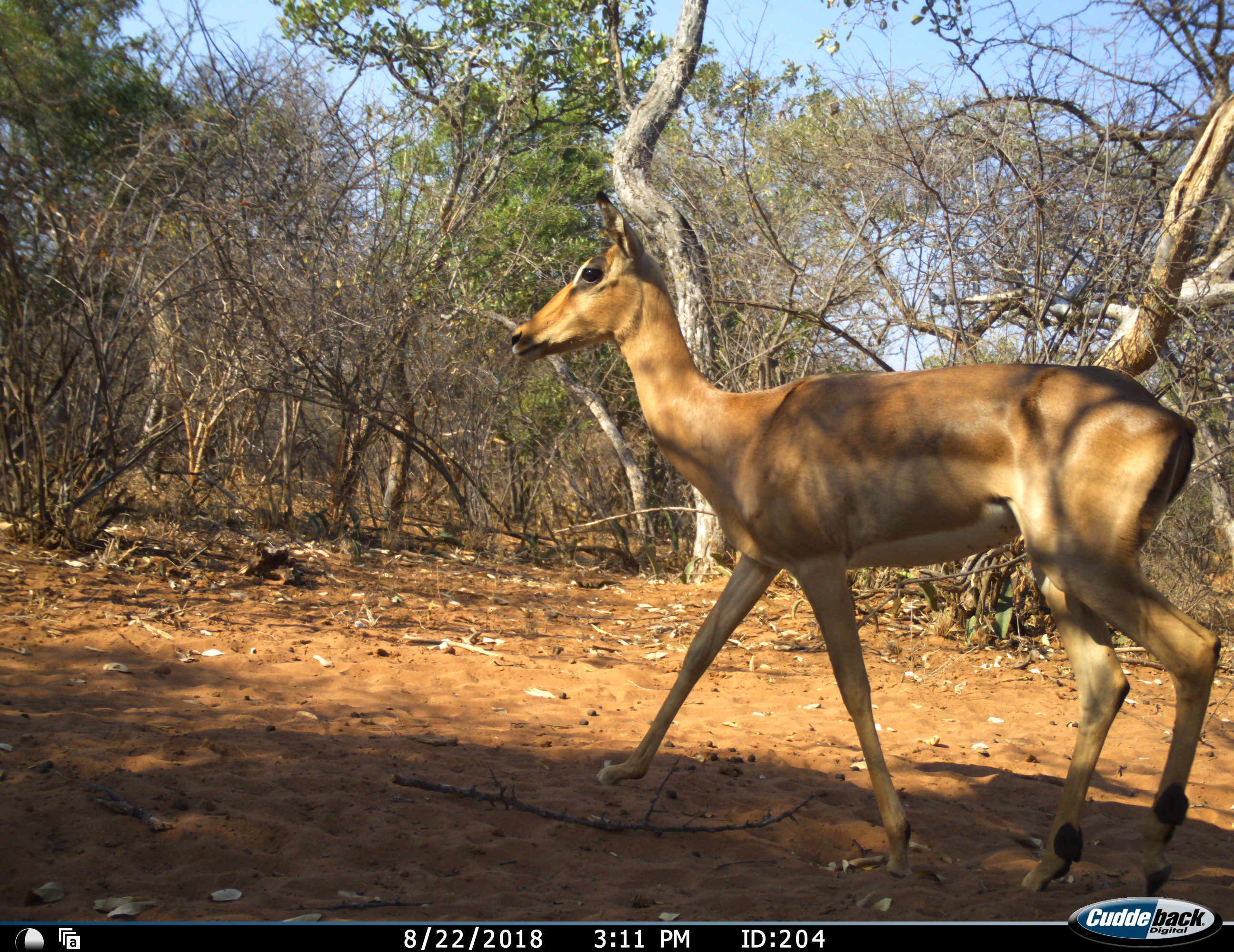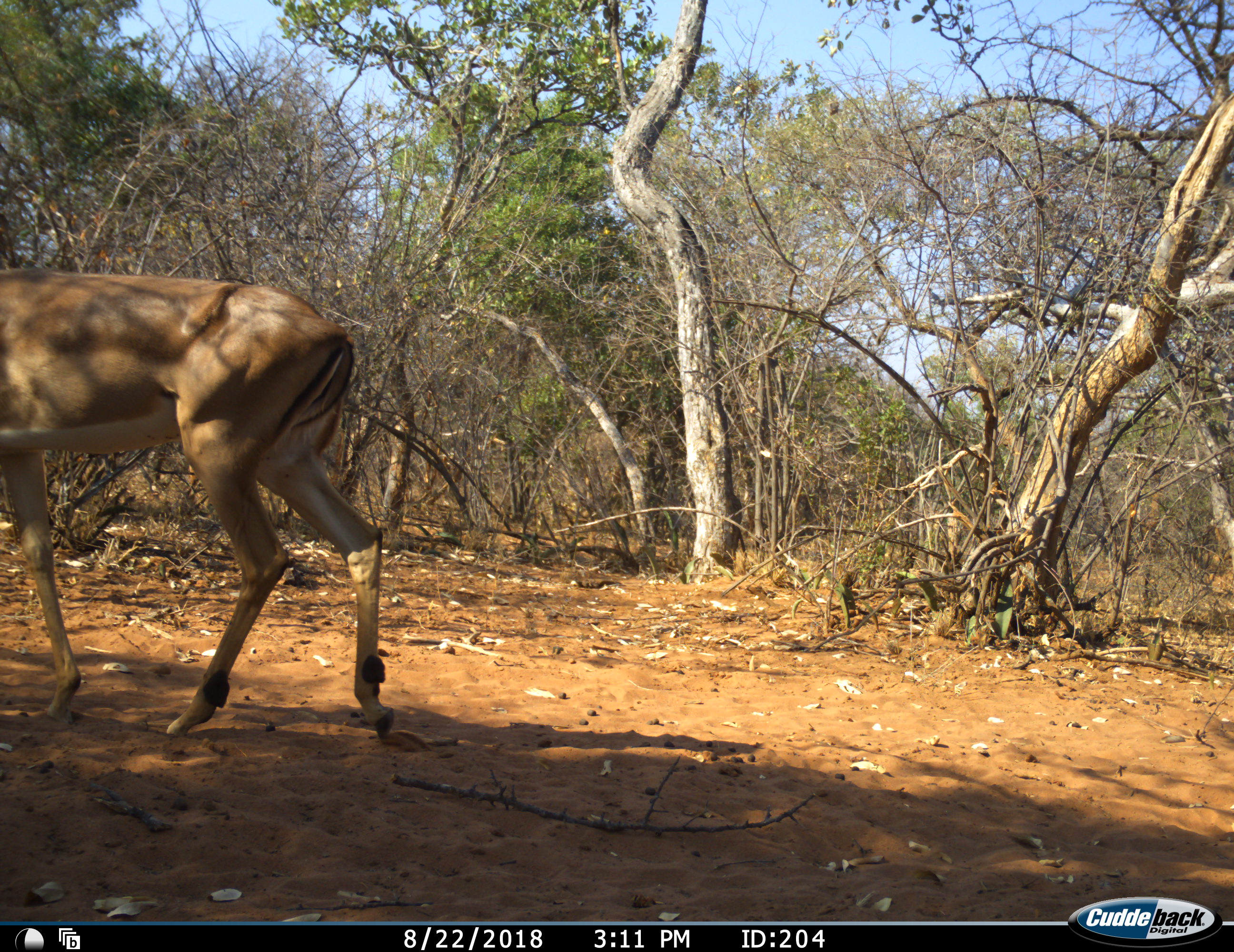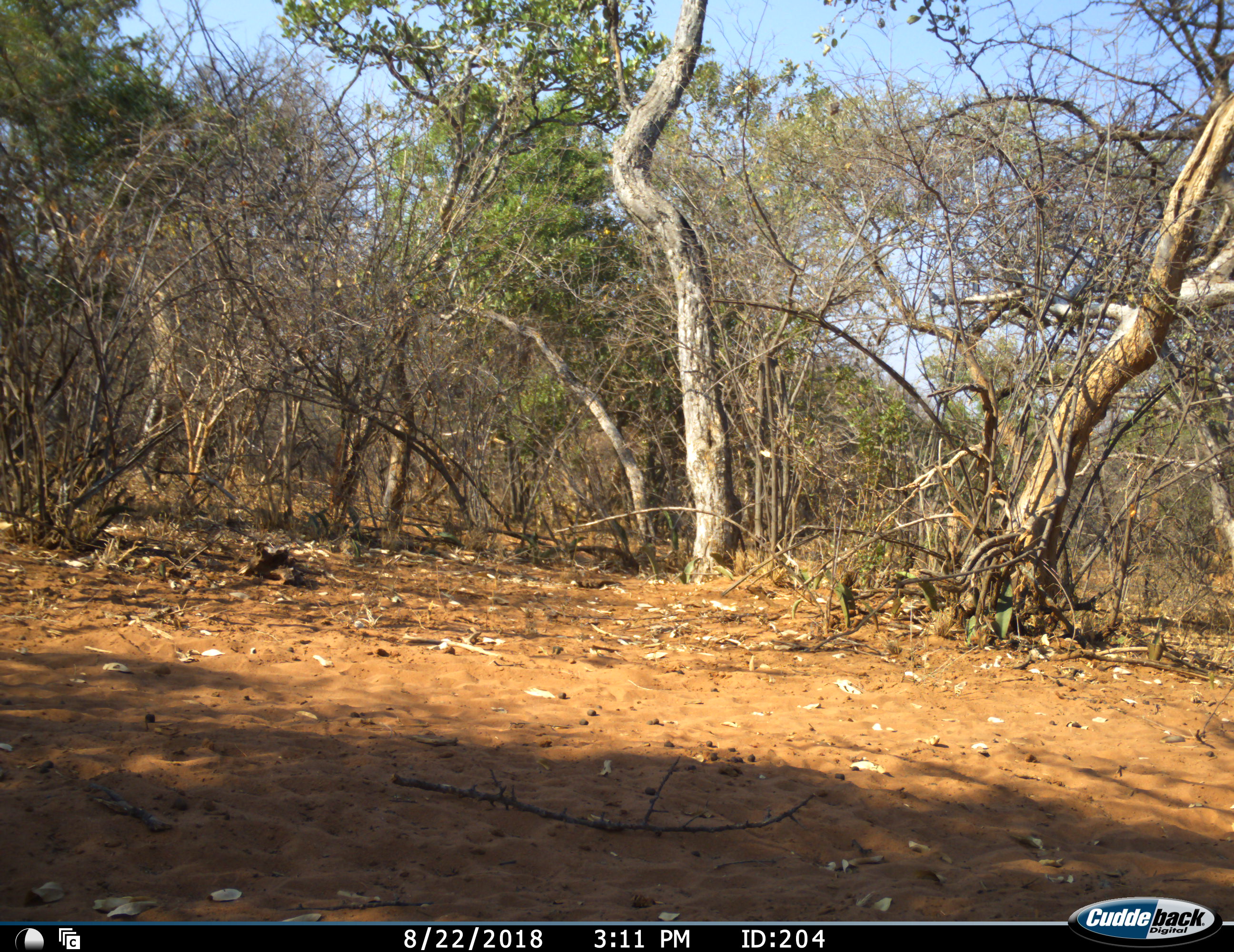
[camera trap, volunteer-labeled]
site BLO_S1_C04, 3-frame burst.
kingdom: Animalia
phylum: Chordata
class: Mammalia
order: Artiodactyla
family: Bovidae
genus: Aepyceros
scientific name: Aepyceros melampus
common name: impala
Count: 1.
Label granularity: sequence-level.